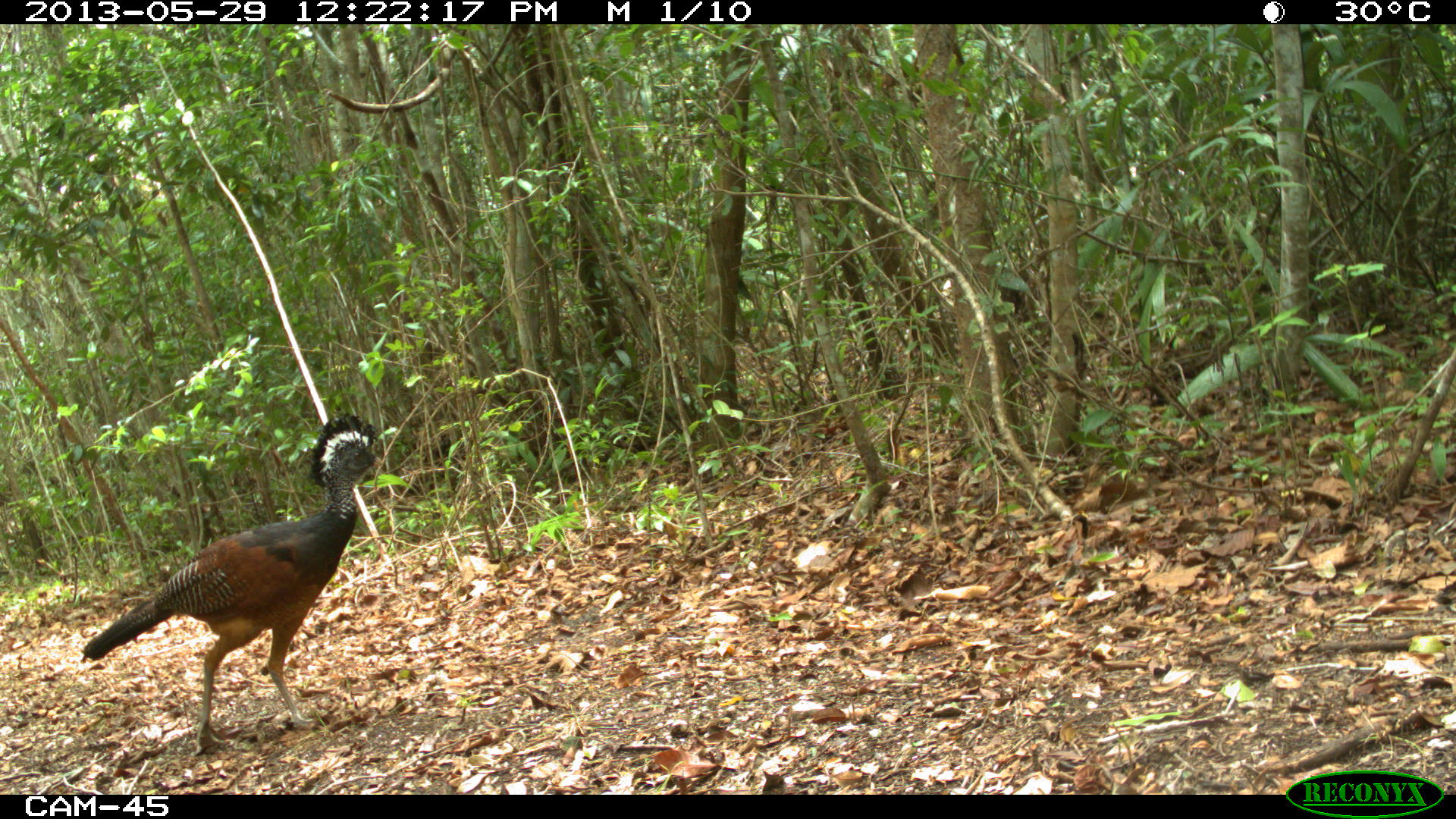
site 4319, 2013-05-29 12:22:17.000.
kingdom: Animalia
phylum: Chordata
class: Aves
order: Galliformes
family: Cracidae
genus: Crax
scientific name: Crax rubra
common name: great curassow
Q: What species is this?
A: Crax rubra (great curassow).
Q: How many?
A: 1.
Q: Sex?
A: Female.